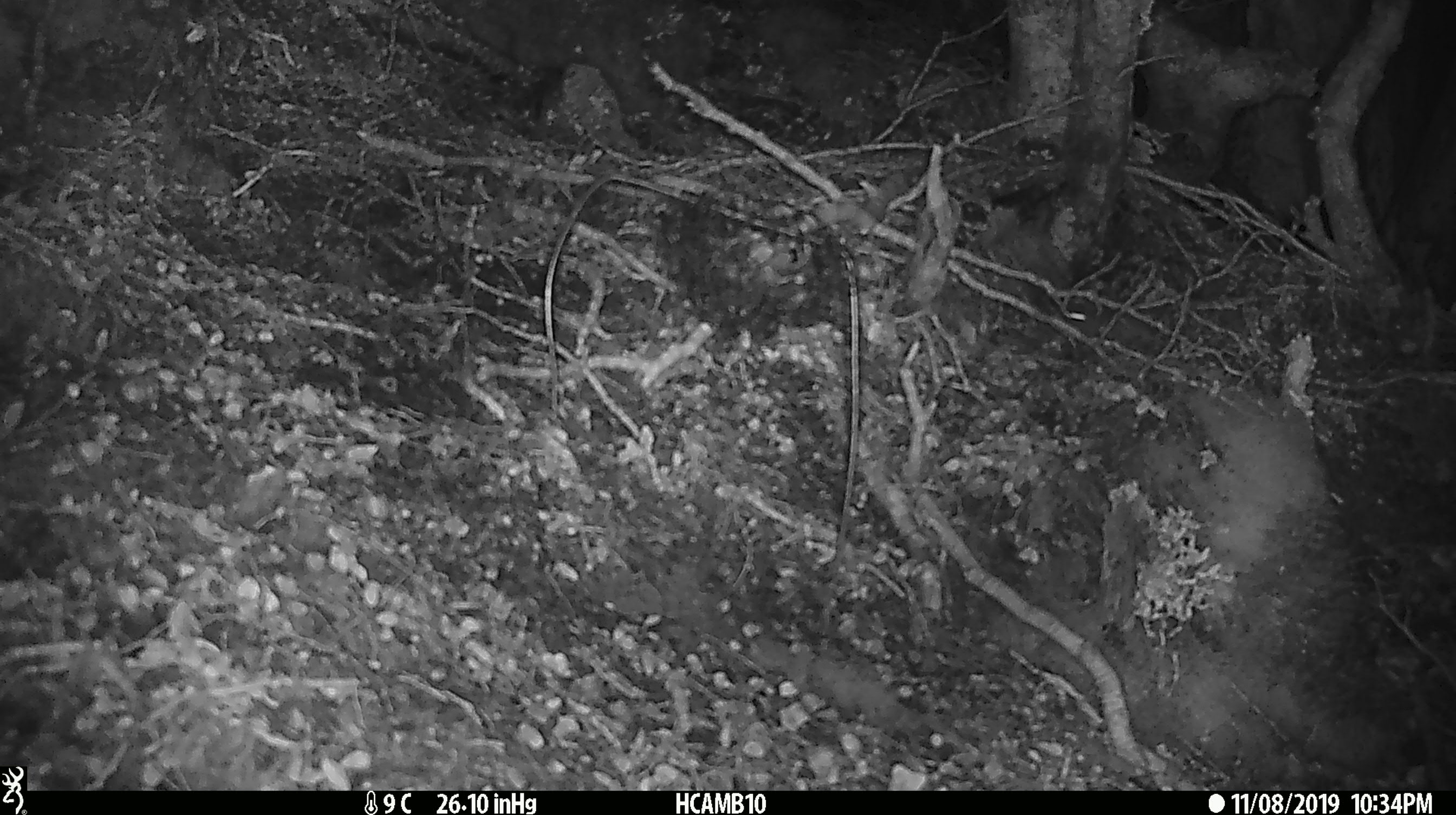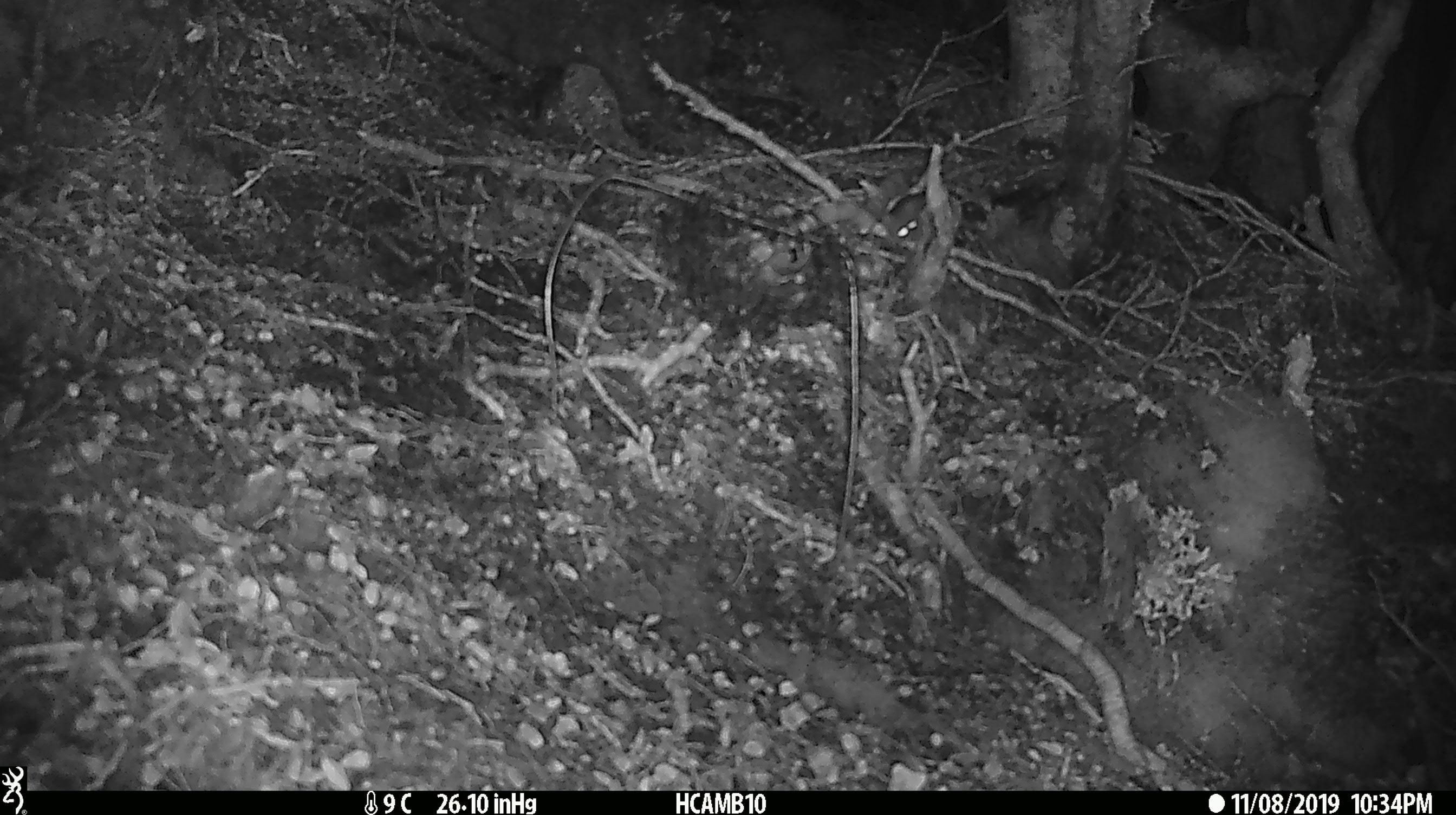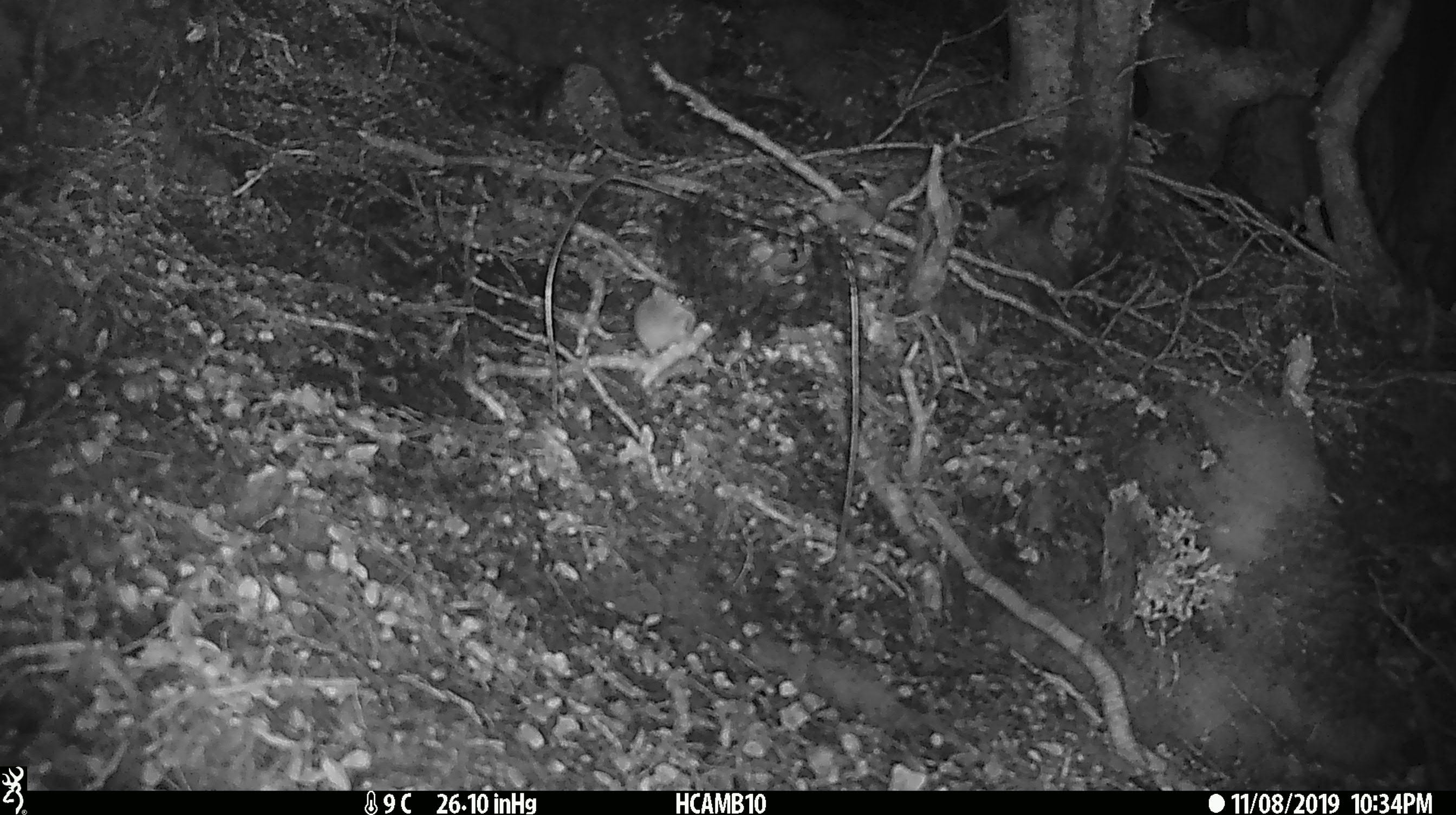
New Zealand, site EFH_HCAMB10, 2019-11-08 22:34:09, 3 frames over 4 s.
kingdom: Animalia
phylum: Chordata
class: Mammalia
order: Rodentia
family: Muridae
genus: Mus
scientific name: Mus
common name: mouse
Mouse (Mus).